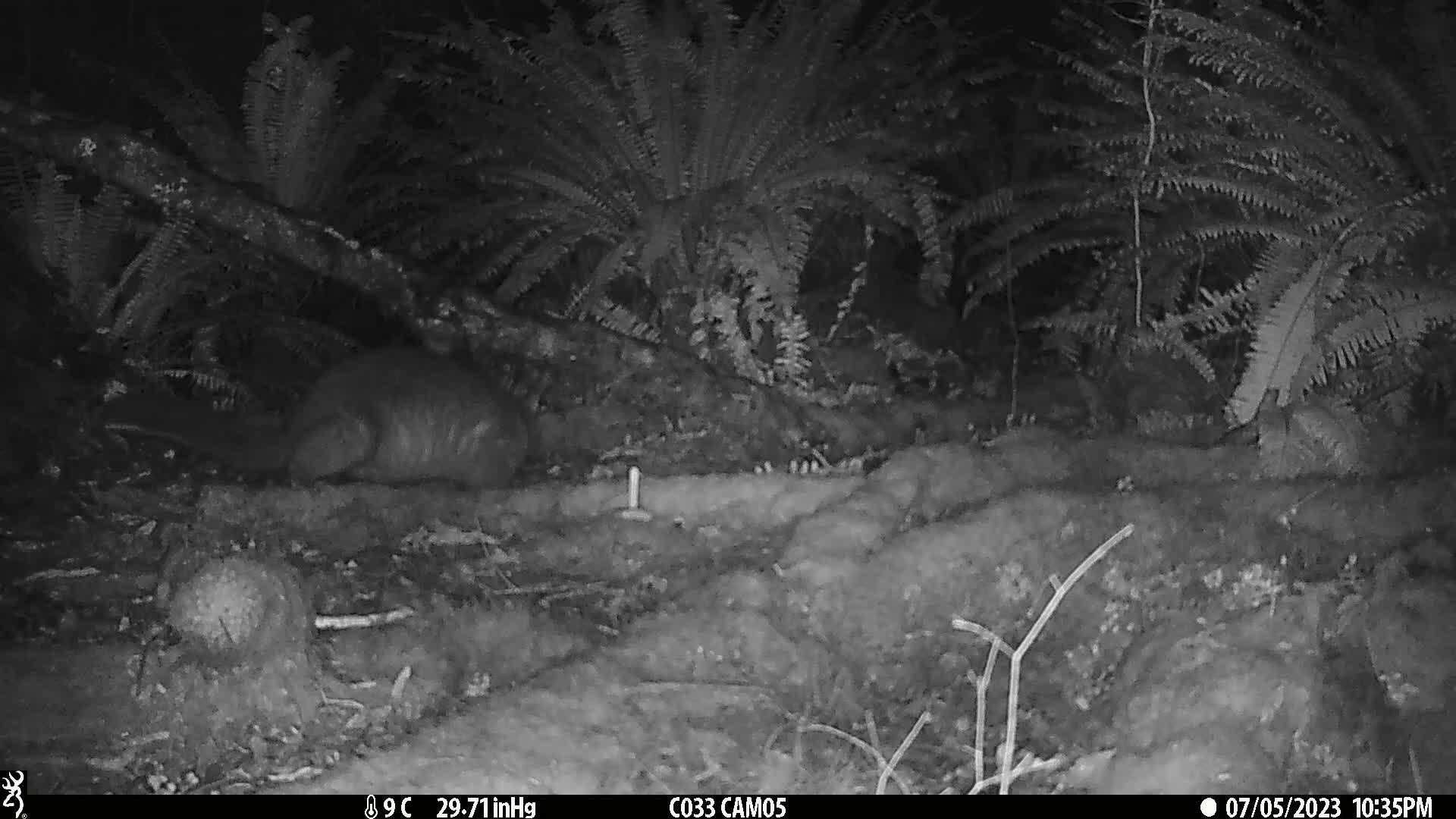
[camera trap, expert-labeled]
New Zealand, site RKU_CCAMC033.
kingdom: Animalia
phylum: Chordata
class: Mammalia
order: Diprotodontia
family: Phalangeridae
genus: Trichosurus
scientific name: Trichosurus vulpecula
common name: common brushtail possum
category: possum